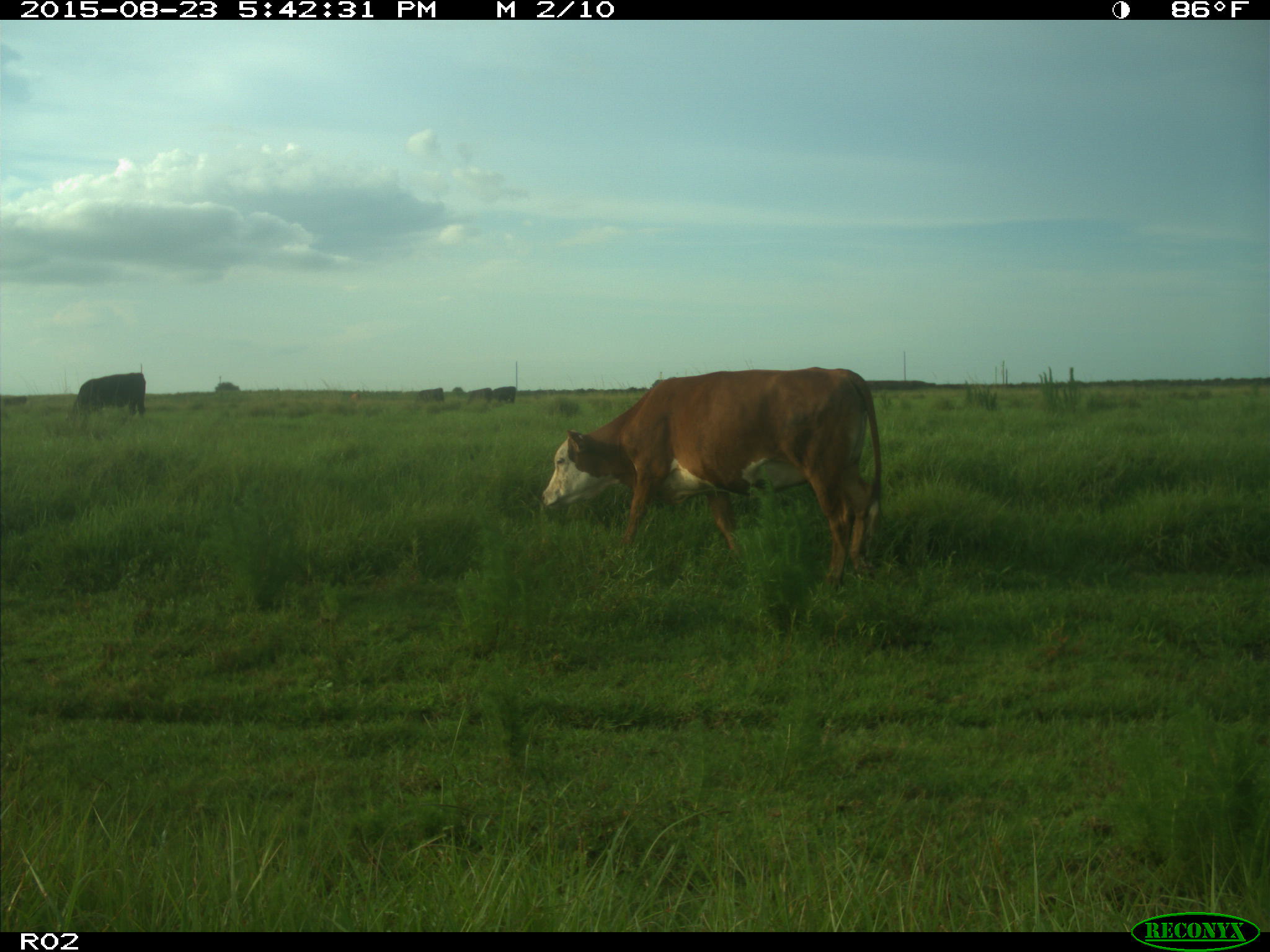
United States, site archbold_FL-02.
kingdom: Animalia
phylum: Chordata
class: Mammalia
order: Artiodactyla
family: Bovidae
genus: Bos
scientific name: Bos taurus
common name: domestic cow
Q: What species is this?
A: Bos taurus (domestic cow).